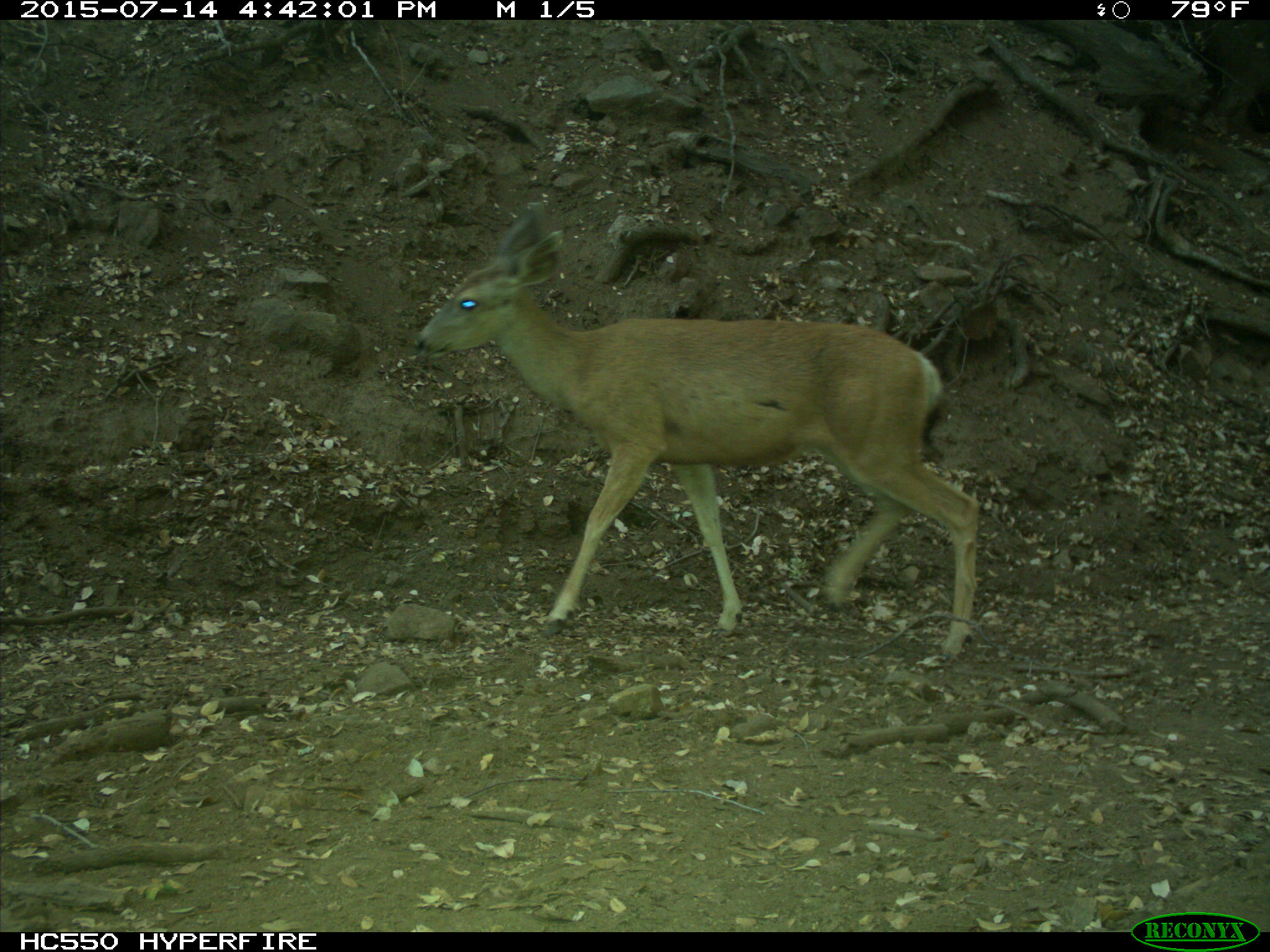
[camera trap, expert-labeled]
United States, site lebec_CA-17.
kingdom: Animalia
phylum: Chordata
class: Mammalia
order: Artiodactyla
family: Cervidae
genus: Odocoileus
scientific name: Odocoileus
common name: deer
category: unidentified deer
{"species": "unidentified deer (deer) (Odocoileus)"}